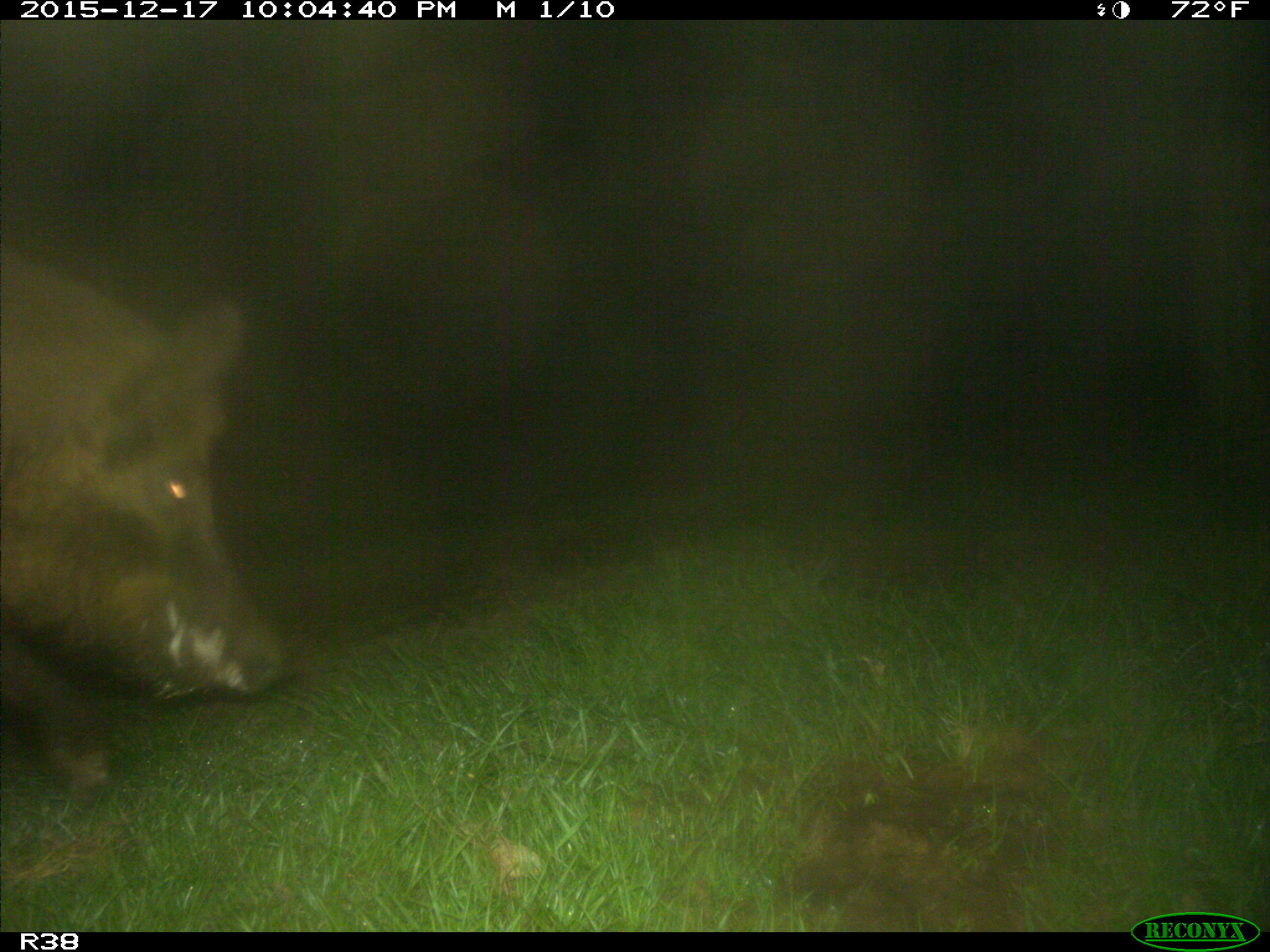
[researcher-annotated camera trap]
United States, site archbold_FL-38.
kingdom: Animalia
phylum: Chordata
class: Mammalia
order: Artiodactyla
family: Suidae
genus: Sus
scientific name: Sus scrofa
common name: wild boar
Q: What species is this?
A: Sus scrofa (wild boar).